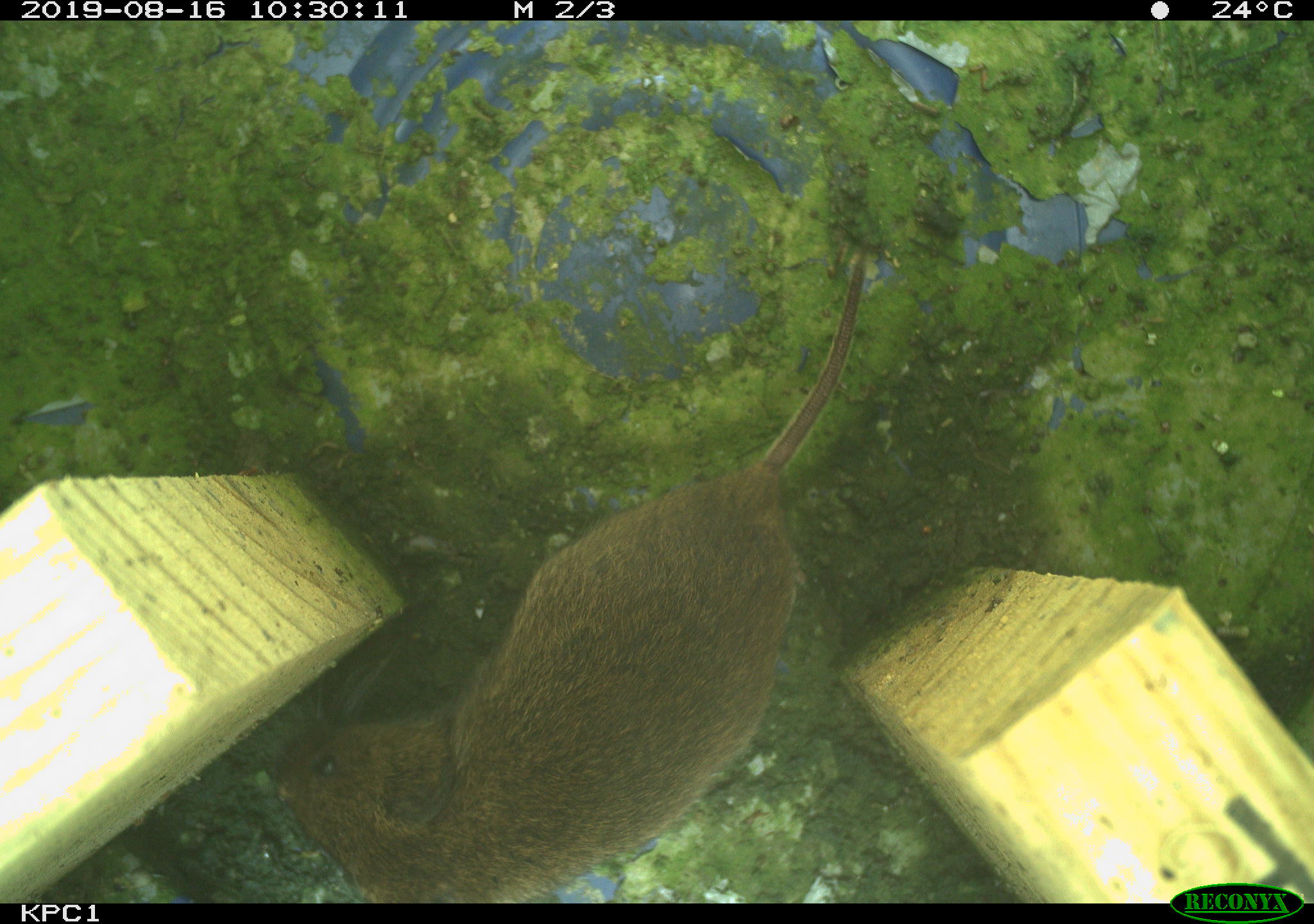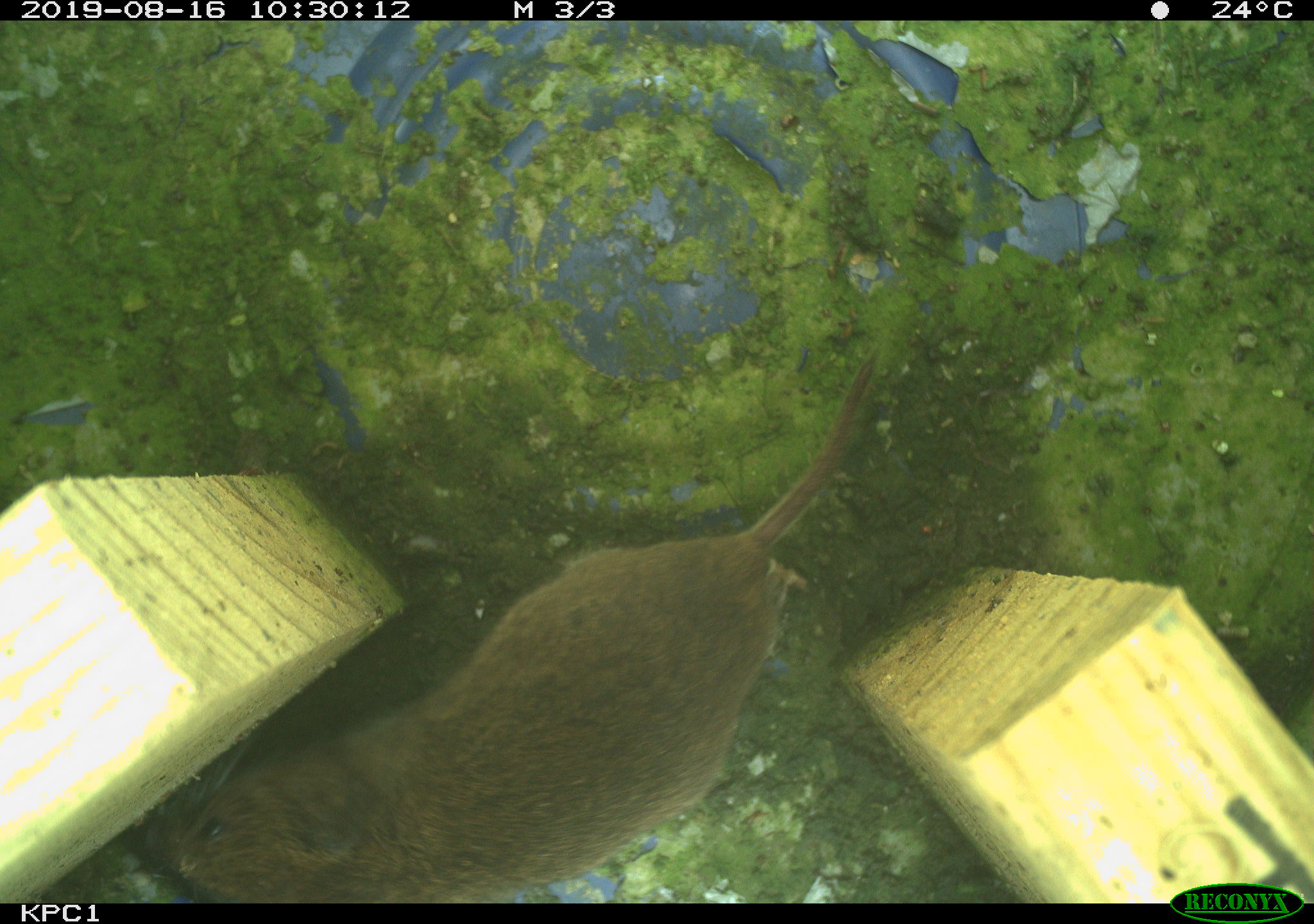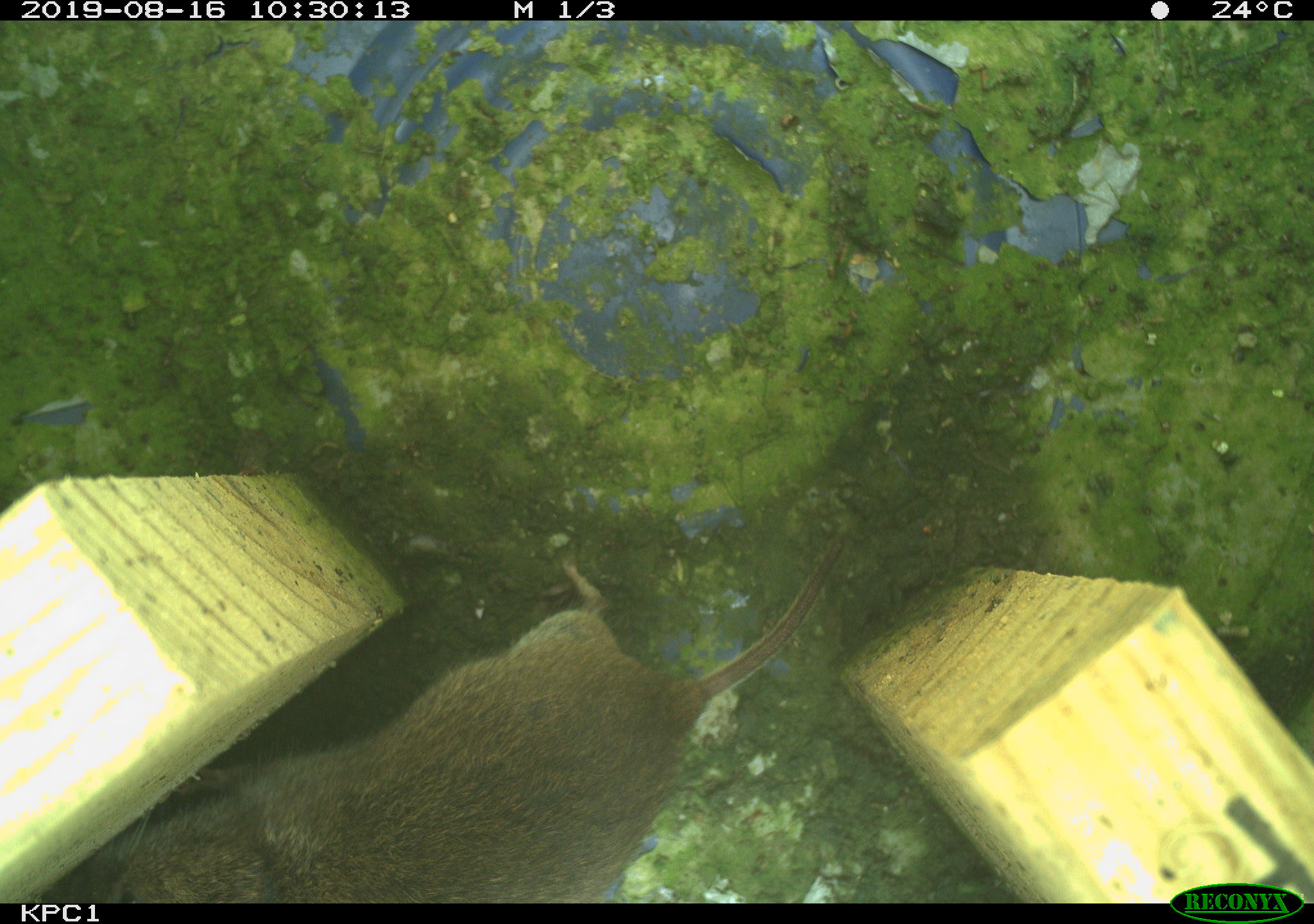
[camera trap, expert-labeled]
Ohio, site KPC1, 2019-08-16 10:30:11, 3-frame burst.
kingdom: Animalia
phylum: Chordata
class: Mammalia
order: Rodentia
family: Cricetidae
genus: Microtus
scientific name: Microtus pennsylvanicus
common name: meadow vole